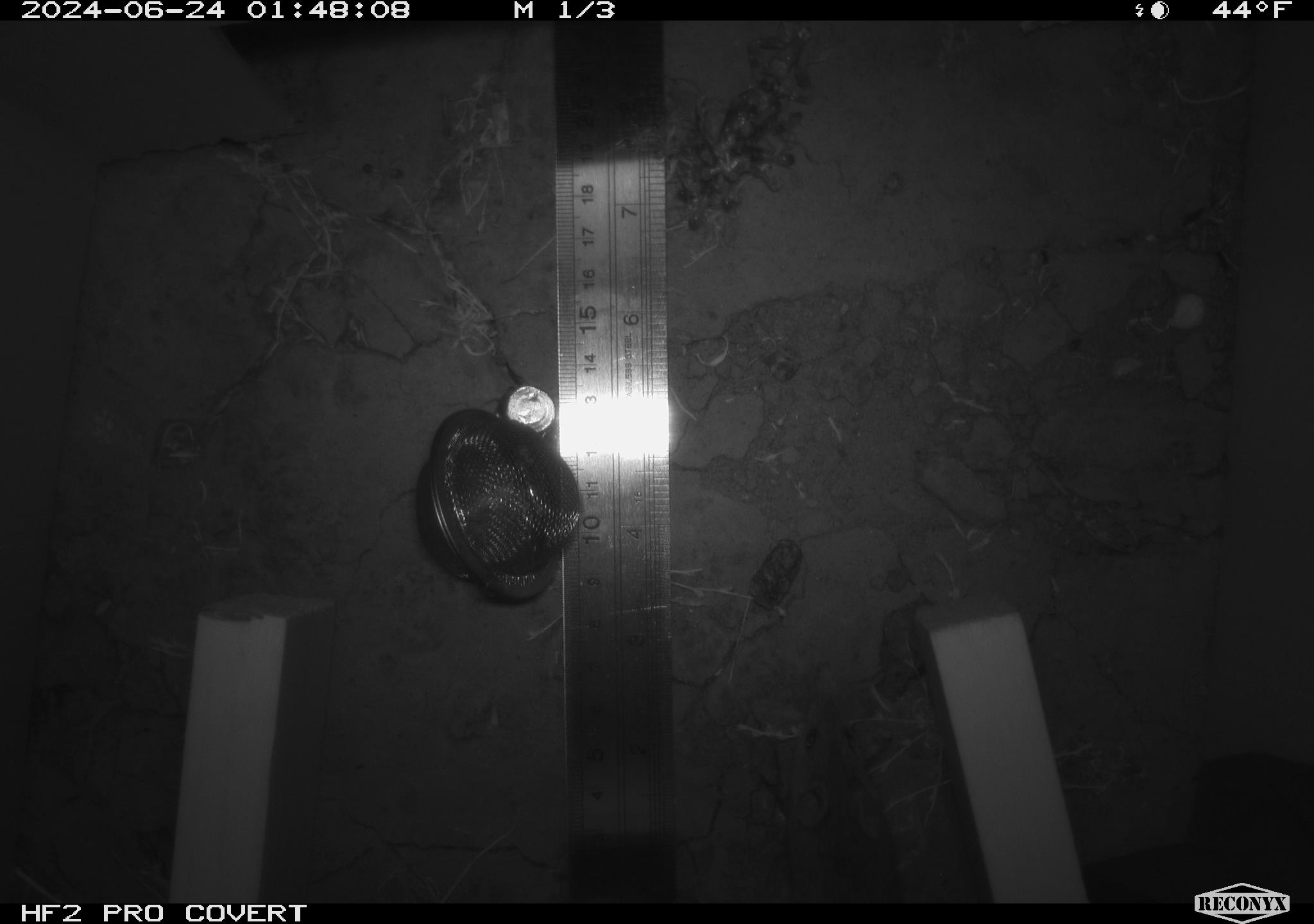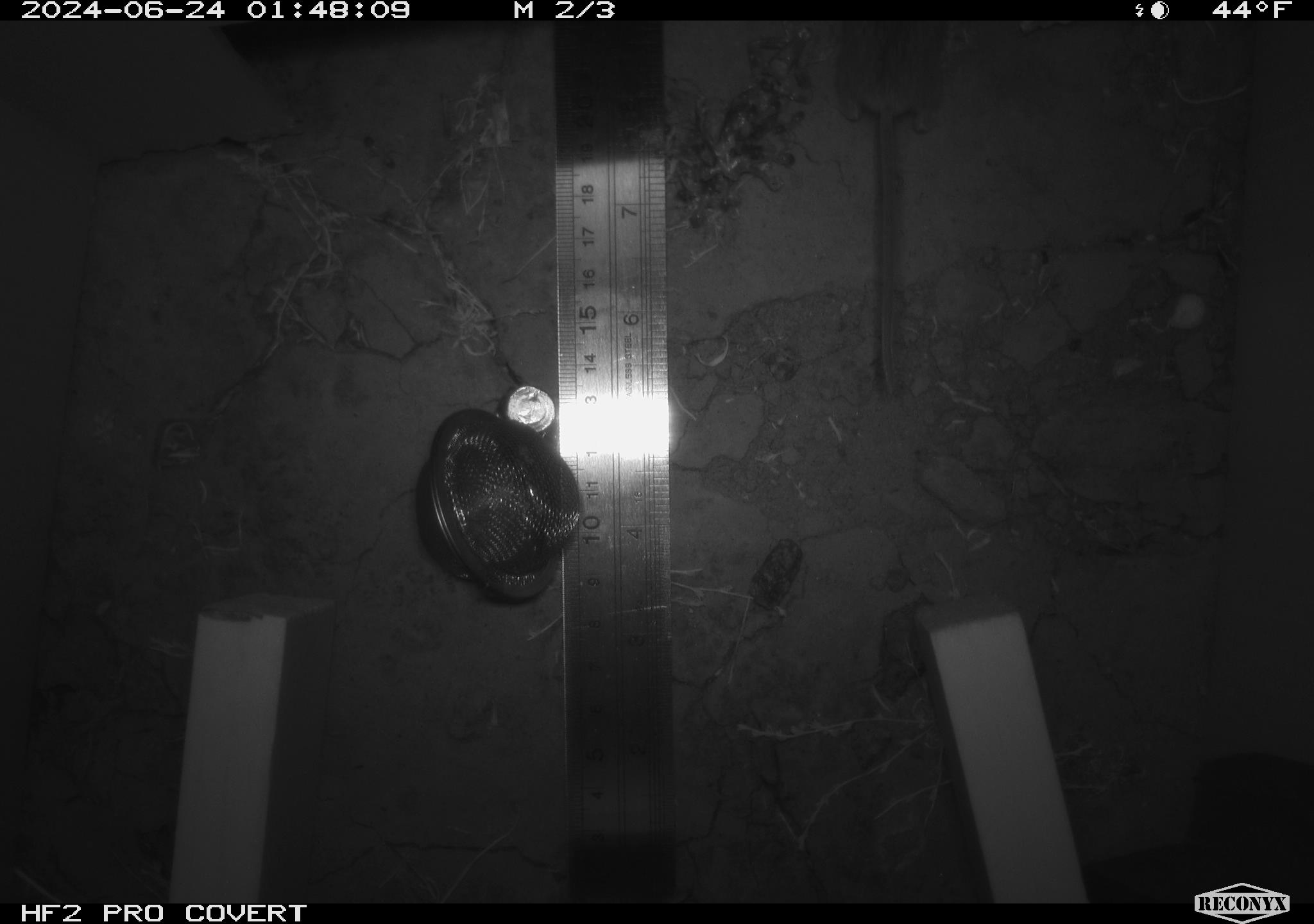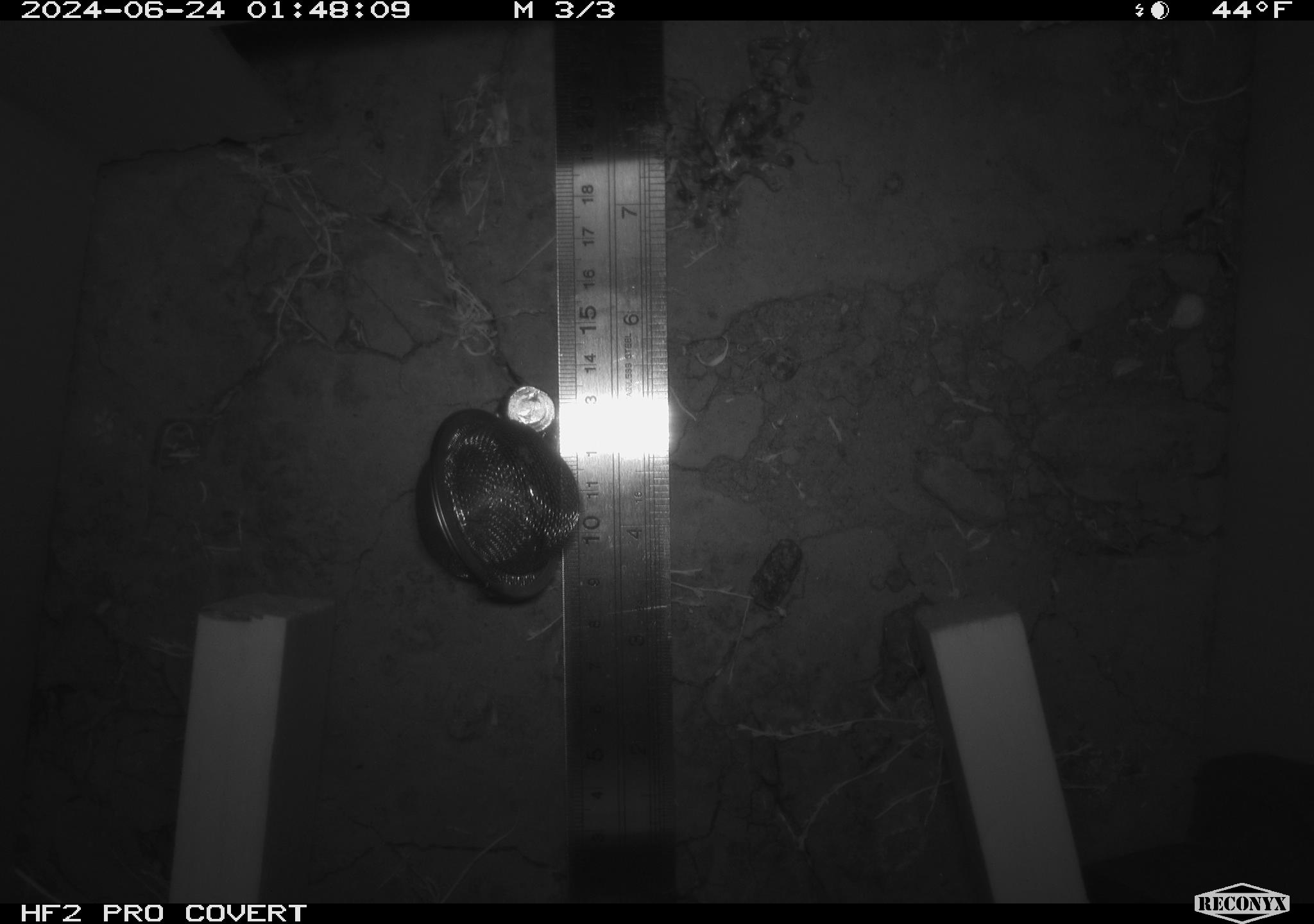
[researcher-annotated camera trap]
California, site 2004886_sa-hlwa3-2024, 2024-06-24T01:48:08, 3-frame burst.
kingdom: Animalia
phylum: Chordata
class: Mammalia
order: Rodentia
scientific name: Rodentia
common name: mouse species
Mouse species (Rodentia).